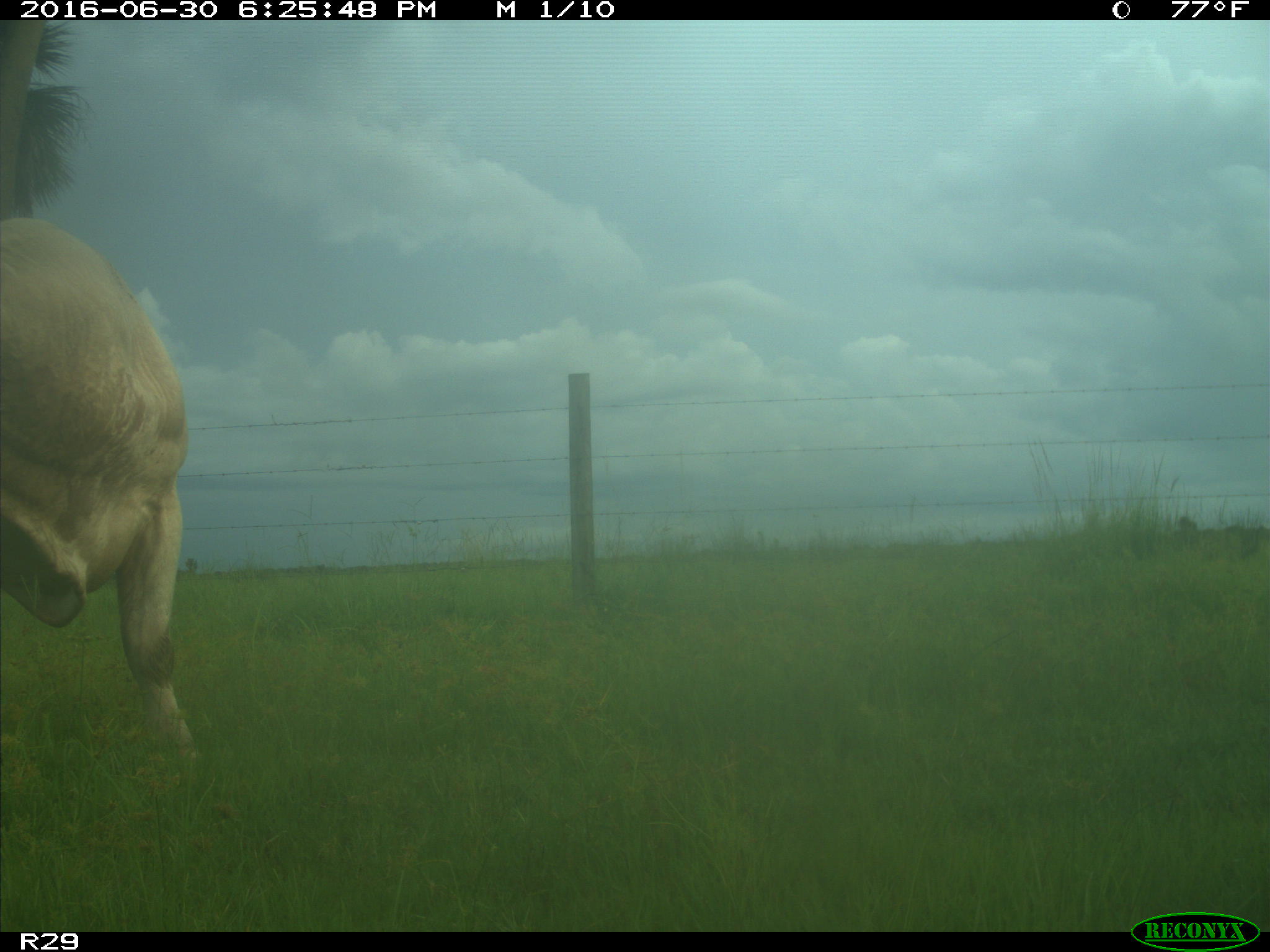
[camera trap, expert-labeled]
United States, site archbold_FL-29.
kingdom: Animalia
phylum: Chordata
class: Mammalia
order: Artiodactyla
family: Bovidae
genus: Bos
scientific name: Bos taurus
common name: domestic cow